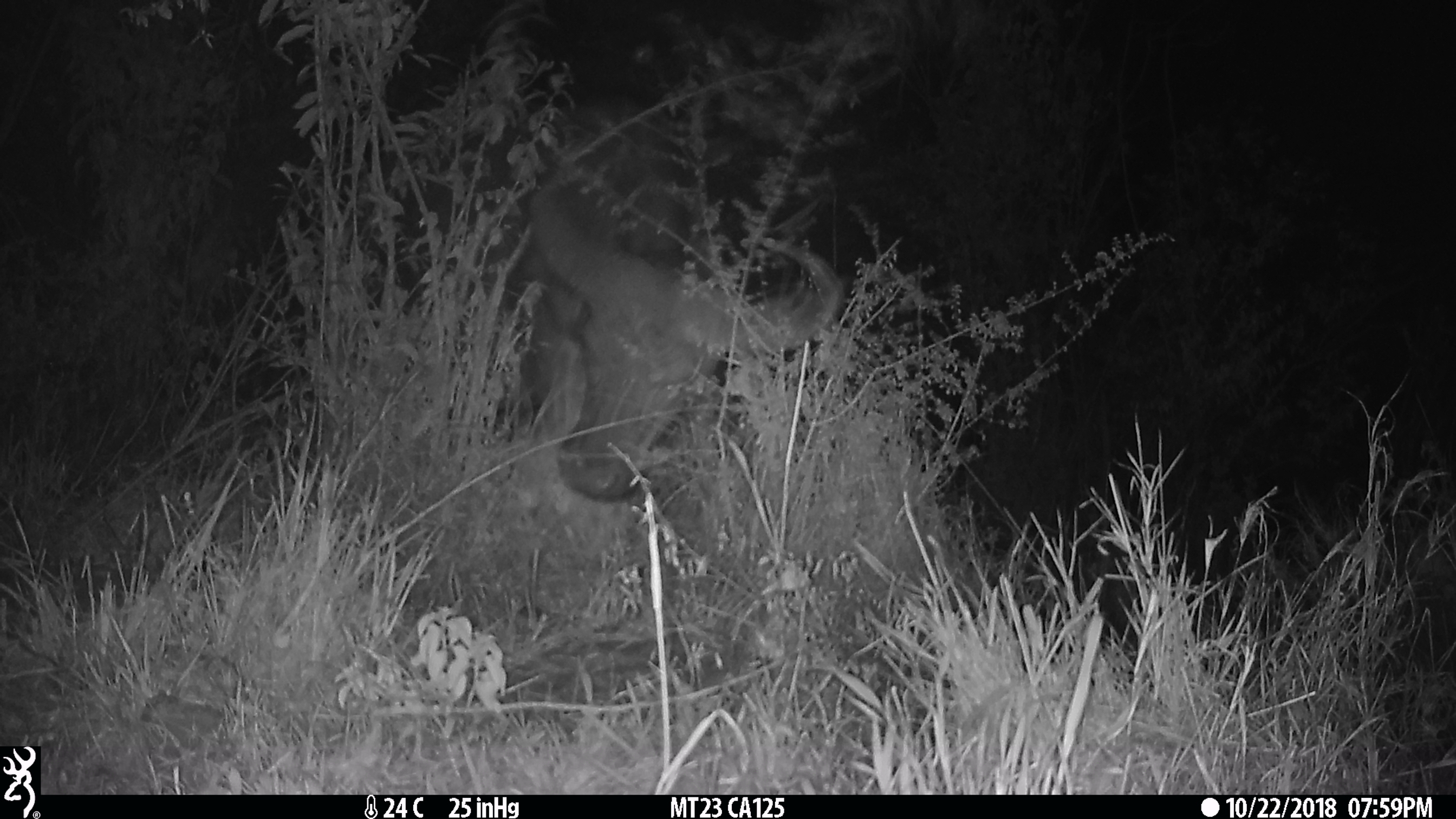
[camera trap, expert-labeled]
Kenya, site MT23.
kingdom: Animalia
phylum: Chordata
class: Mammalia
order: Artiodactyla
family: Bovidae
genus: Syncerus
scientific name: Syncerus caffer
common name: buffalo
Buffalo (Syncerus caffer).